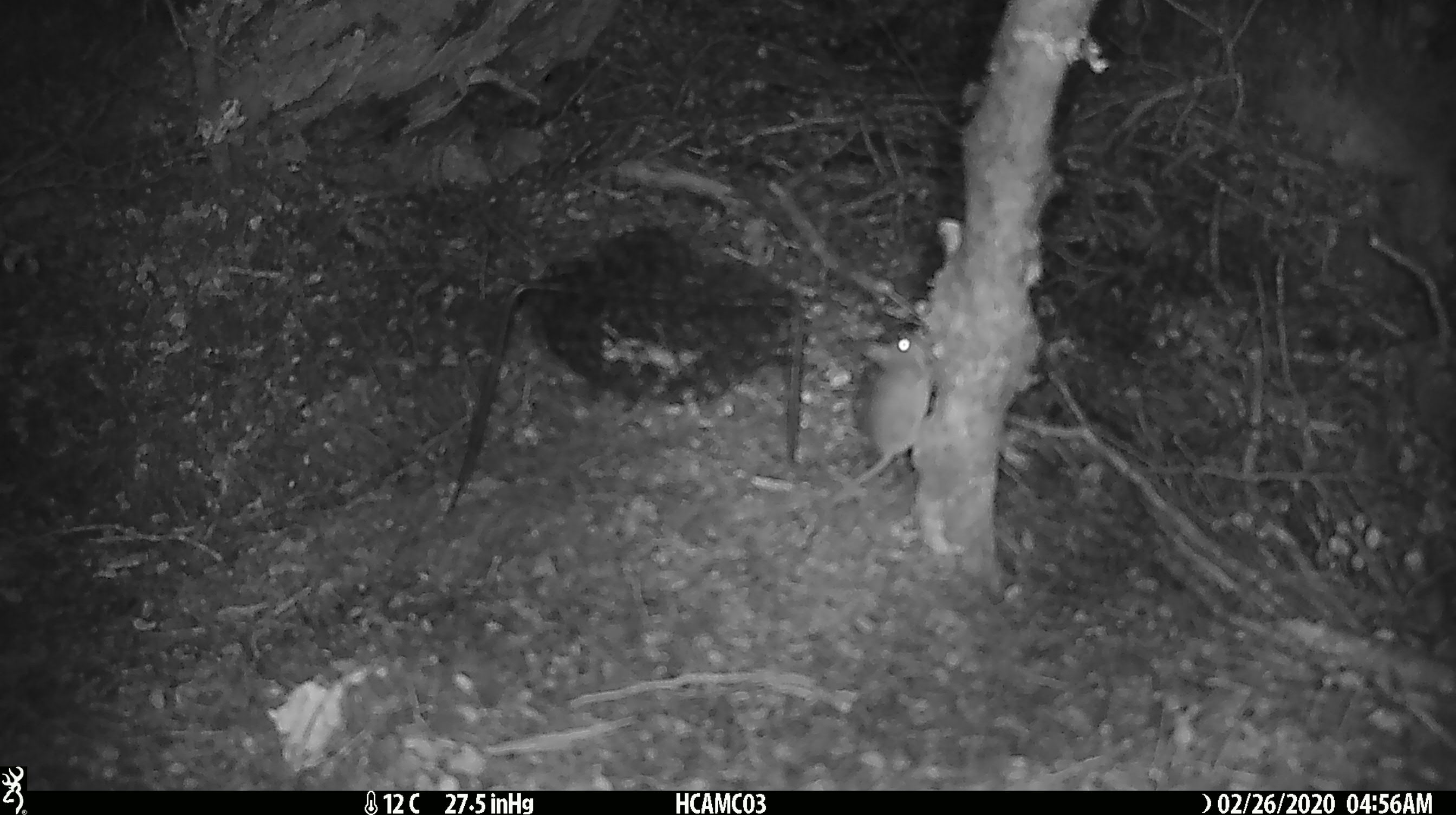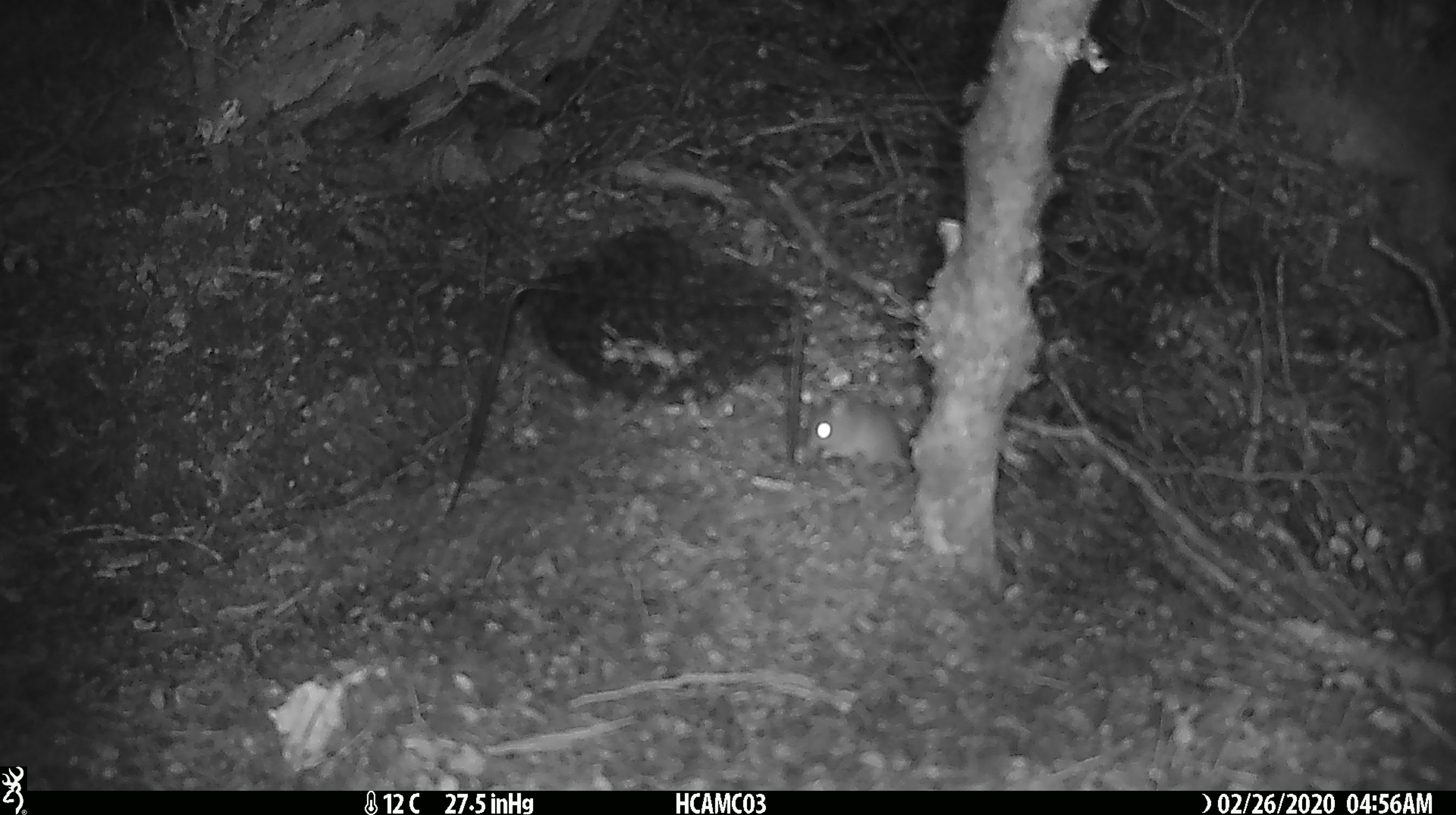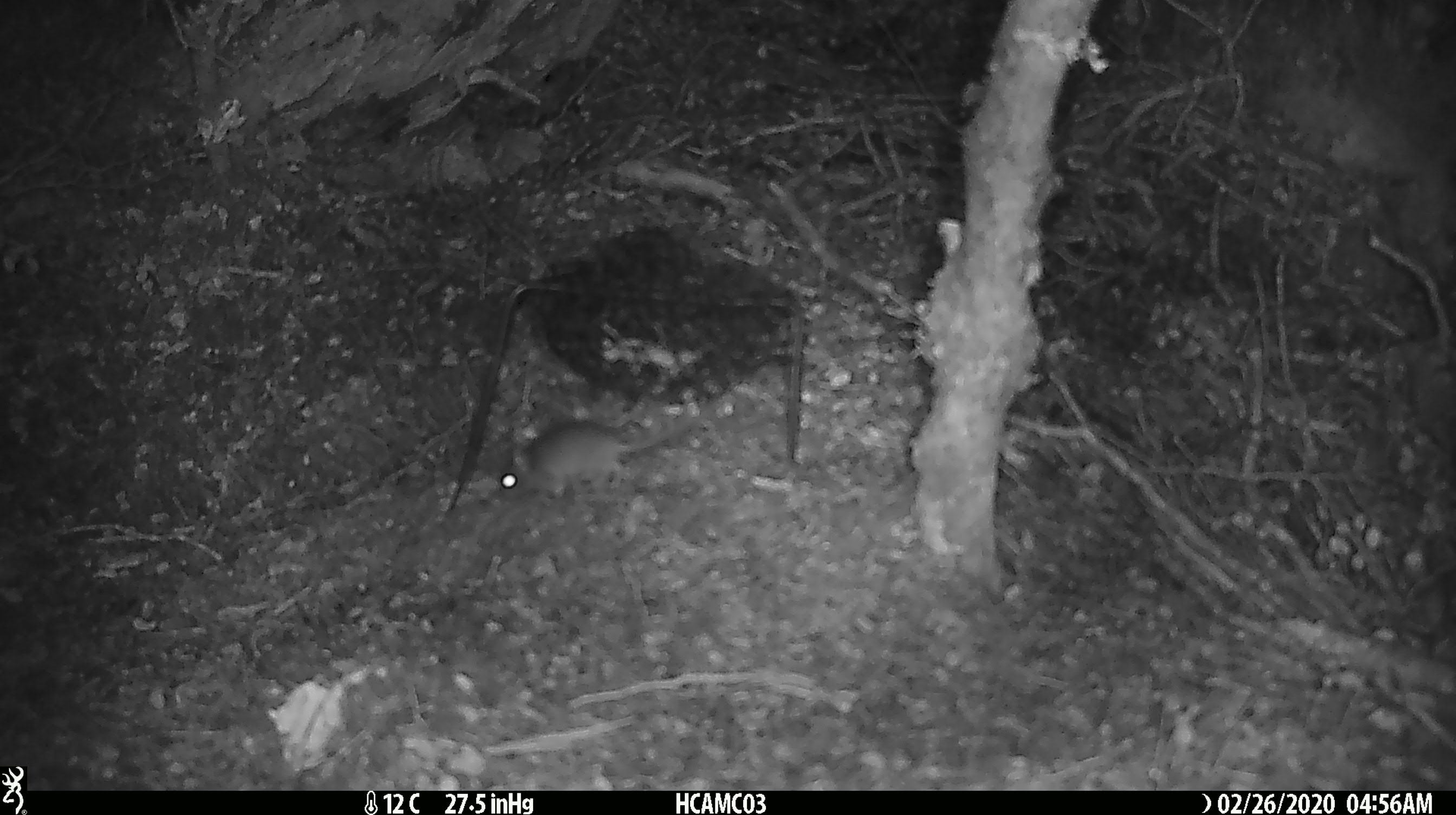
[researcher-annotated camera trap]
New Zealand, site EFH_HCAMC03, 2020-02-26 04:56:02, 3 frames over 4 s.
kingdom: Animalia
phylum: Chordata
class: Mammalia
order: Rodentia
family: Muridae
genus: Mus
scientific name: Mus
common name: mouse